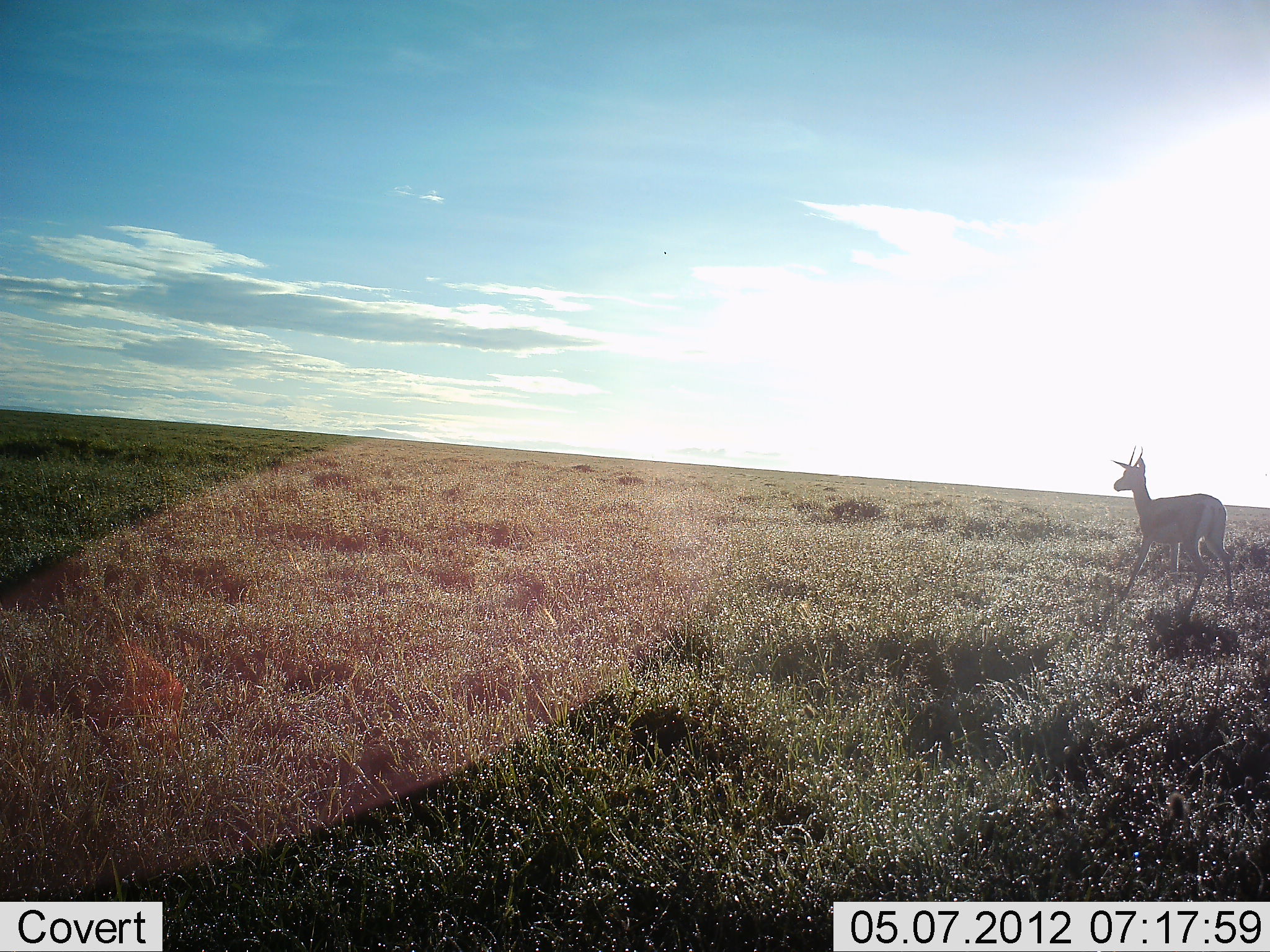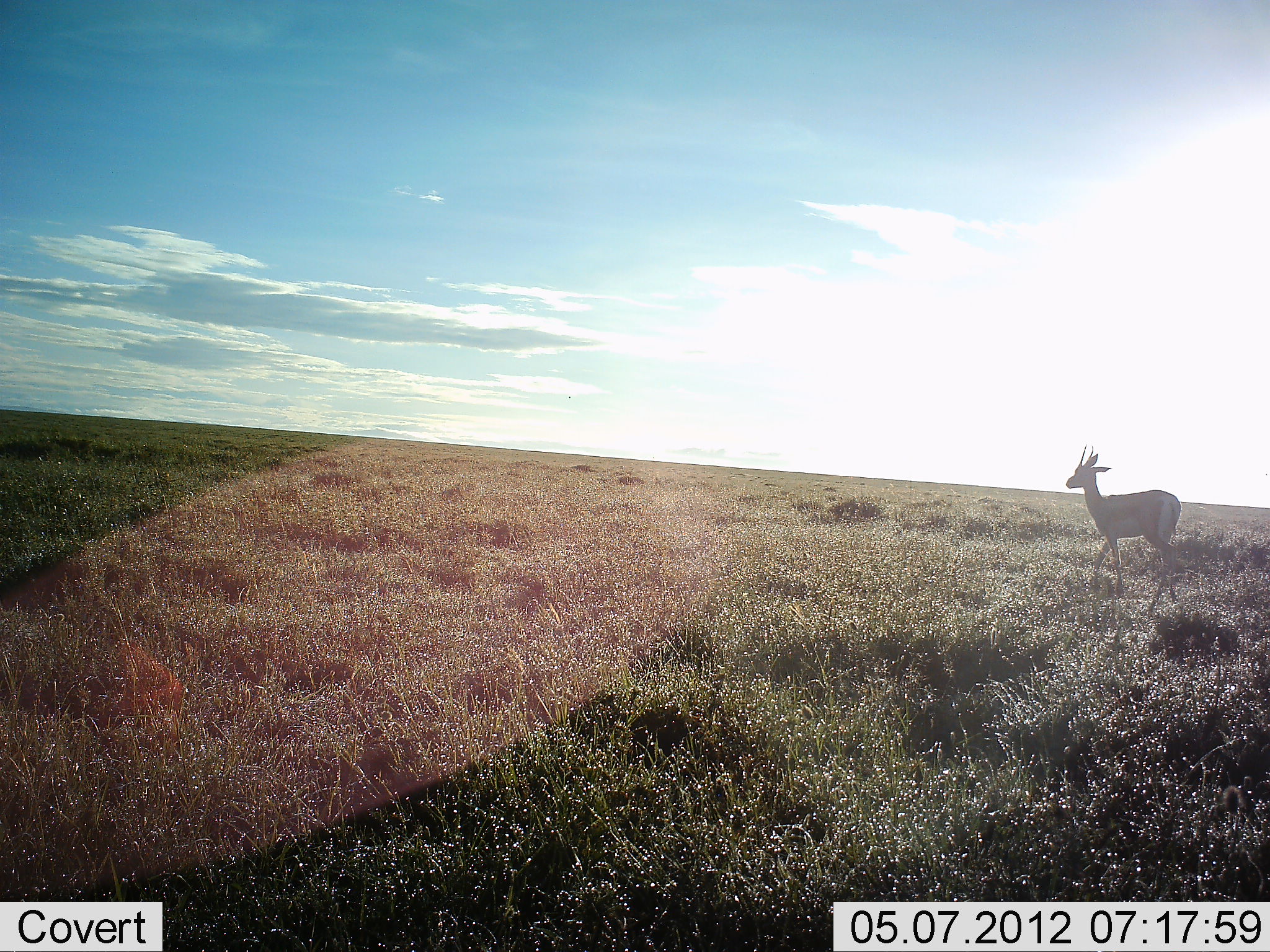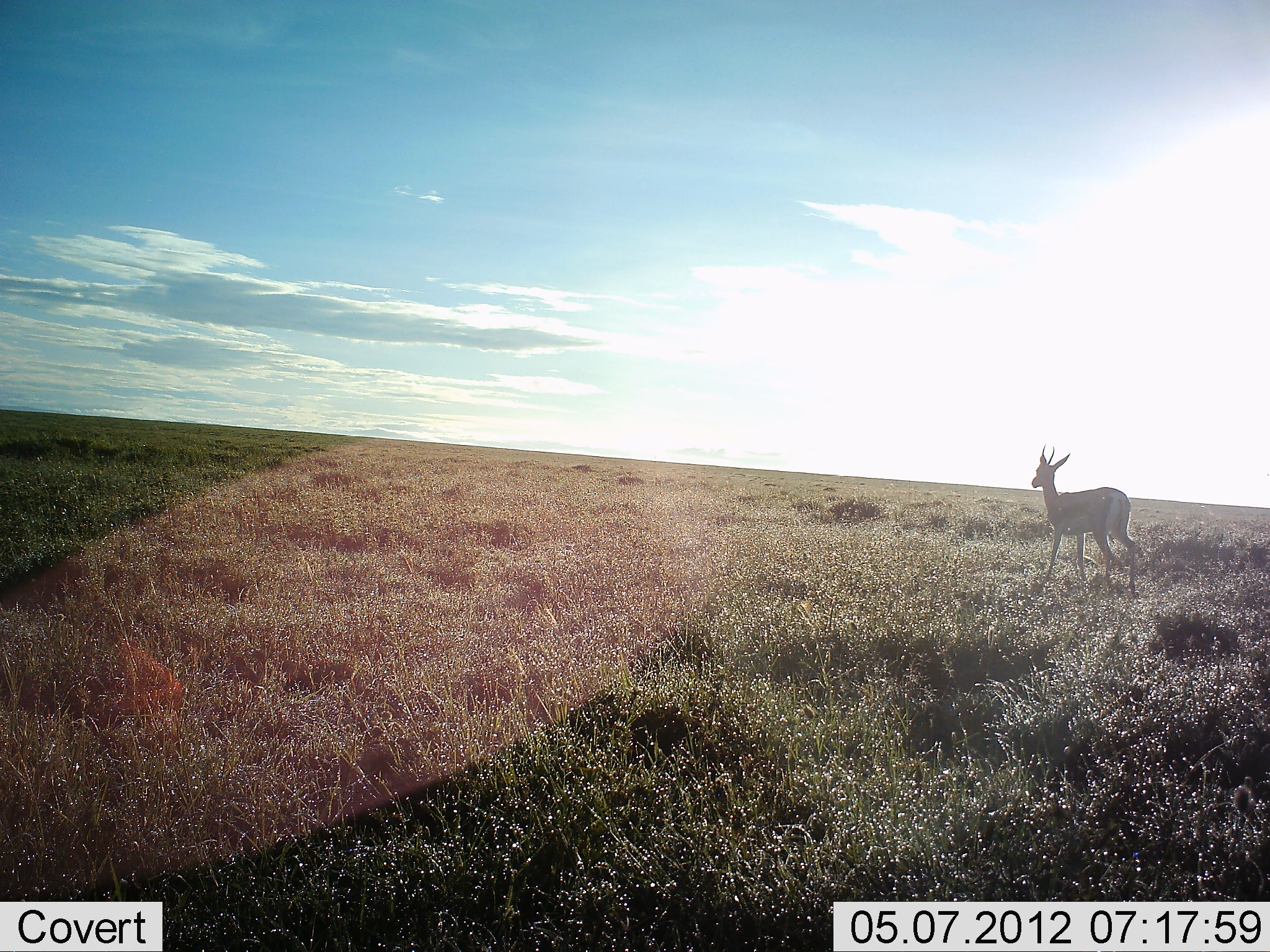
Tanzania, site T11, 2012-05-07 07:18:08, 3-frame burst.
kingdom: Animalia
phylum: Chordata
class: Mammalia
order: Artiodactyla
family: Bovidae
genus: Nanger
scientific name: Nanger granti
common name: grant's gazelle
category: gazellegrants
Gazellegrants (grant's gazelle) (Nanger granti), count 1. Behavior (volunteer vote fractions): standing 10%, resting 0%, moving 90%, interacting 0%. Young present (vote fraction): 0%. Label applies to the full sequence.